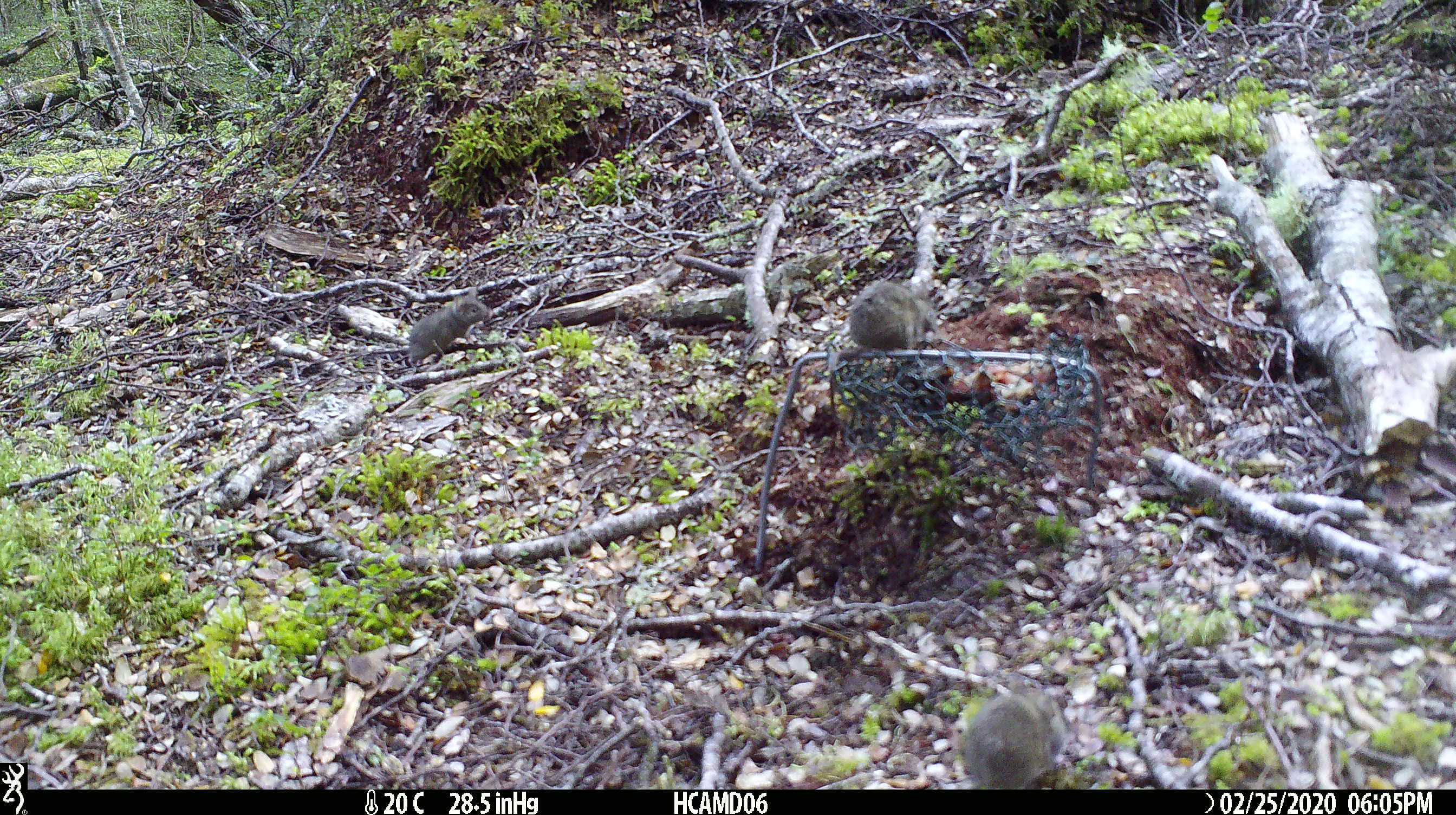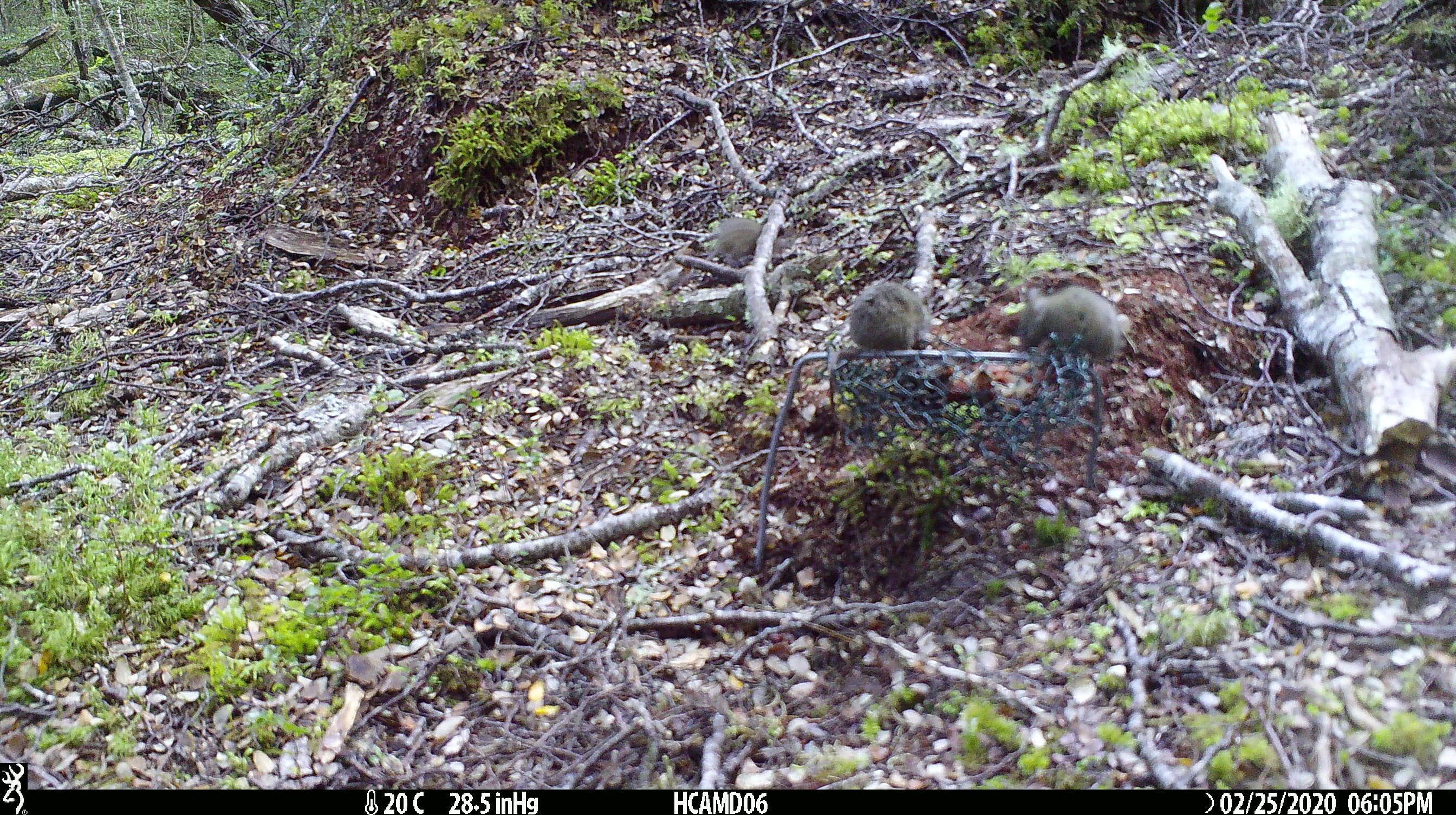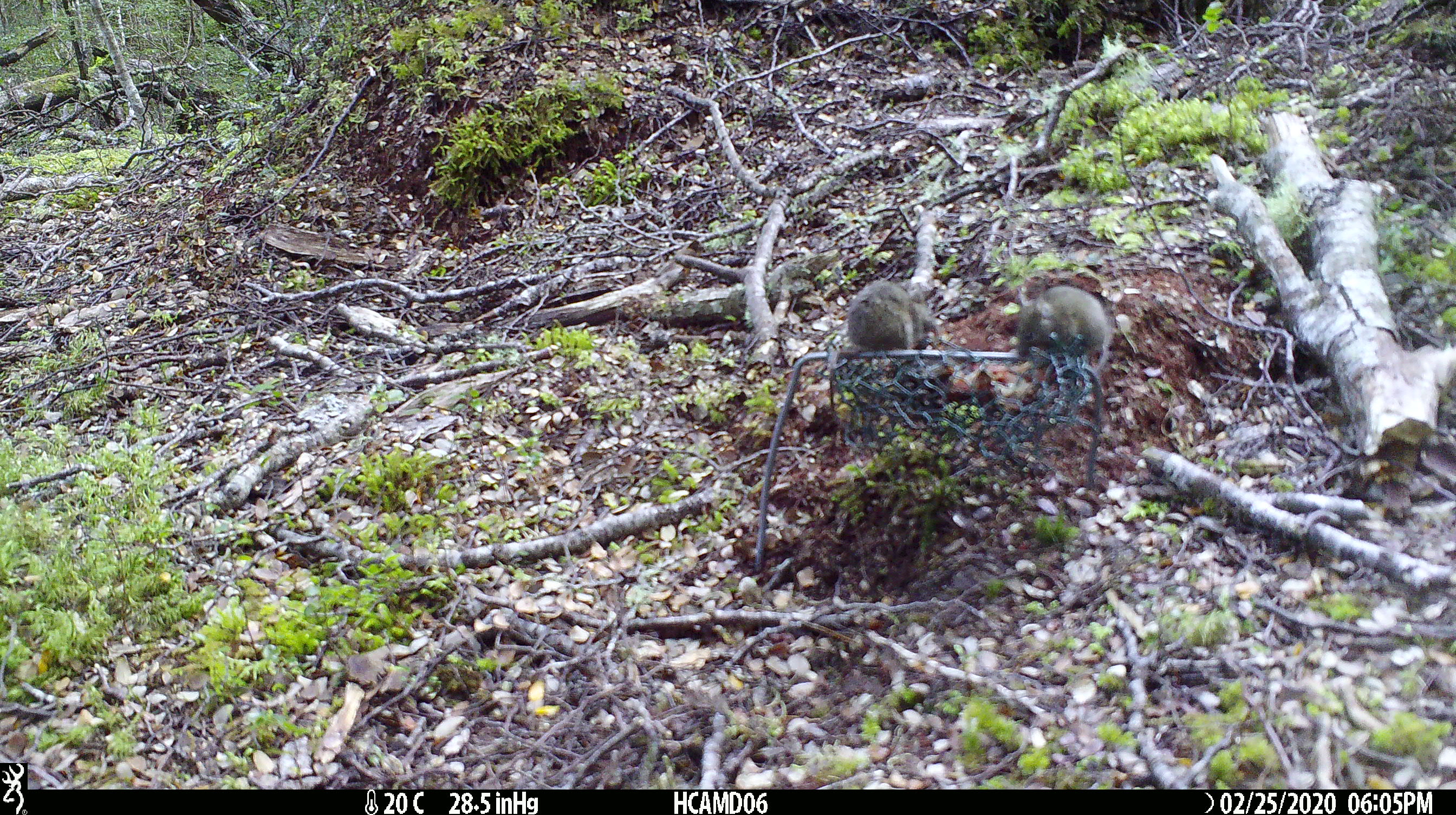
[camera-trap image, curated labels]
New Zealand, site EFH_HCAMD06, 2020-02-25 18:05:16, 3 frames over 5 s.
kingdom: Animalia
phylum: Chordata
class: Mammalia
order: Rodentia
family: Muridae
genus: Mus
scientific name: Mus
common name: mouse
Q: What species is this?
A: Mouse (Mus).